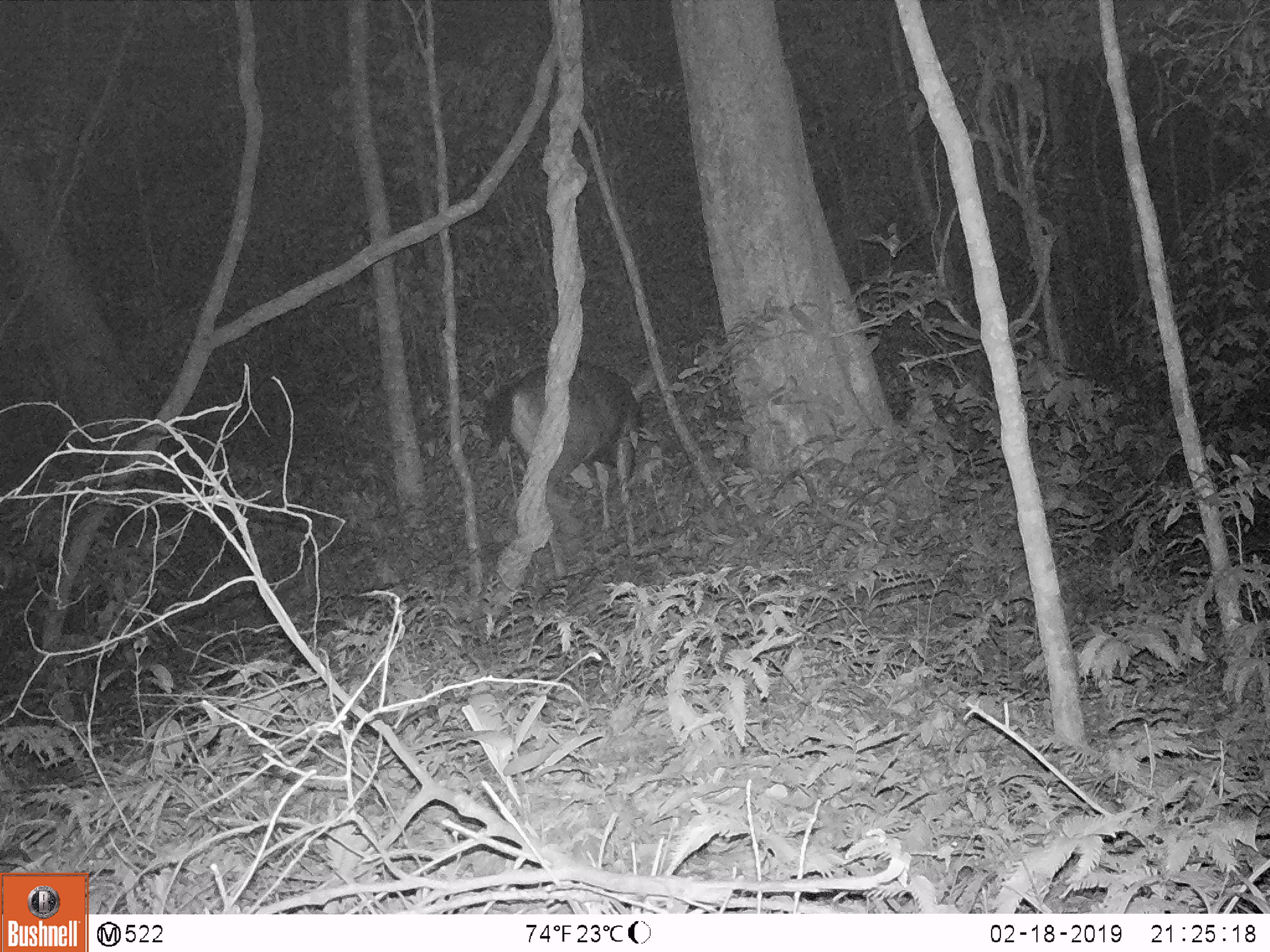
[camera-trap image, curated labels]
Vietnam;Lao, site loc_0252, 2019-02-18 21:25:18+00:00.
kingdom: Animalia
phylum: Chordata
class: Mammalia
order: Artiodactyla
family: Cervidae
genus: Rusa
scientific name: Rusa unicolor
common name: sambar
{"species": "sambar (Rusa unicolor)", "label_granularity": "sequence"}